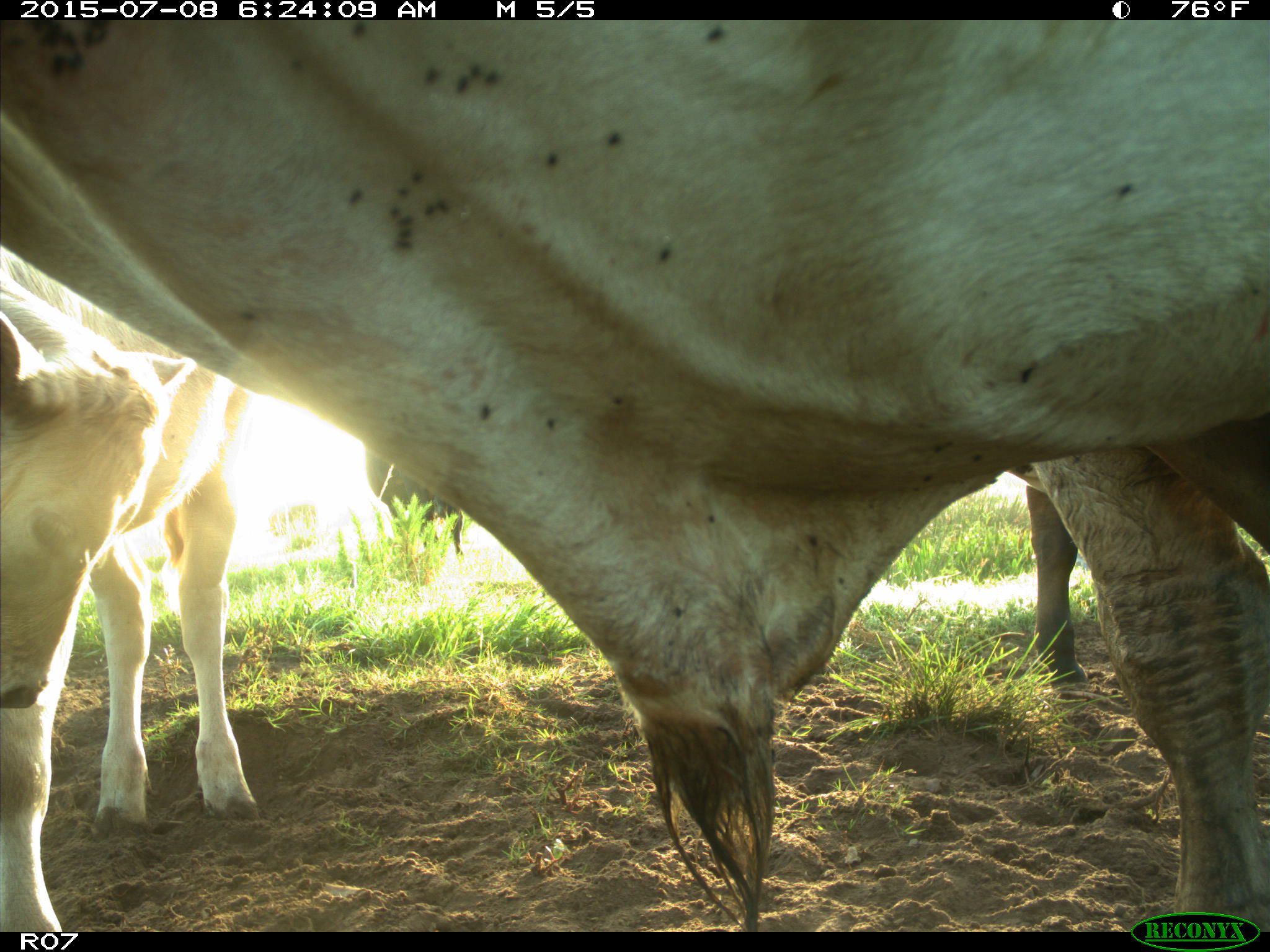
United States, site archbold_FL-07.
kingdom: Animalia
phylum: Chordata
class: Mammalia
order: Artiodactyla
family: Bovidae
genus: Bos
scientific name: Bos taurus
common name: domestic cow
Bos taurus (domestic cow).